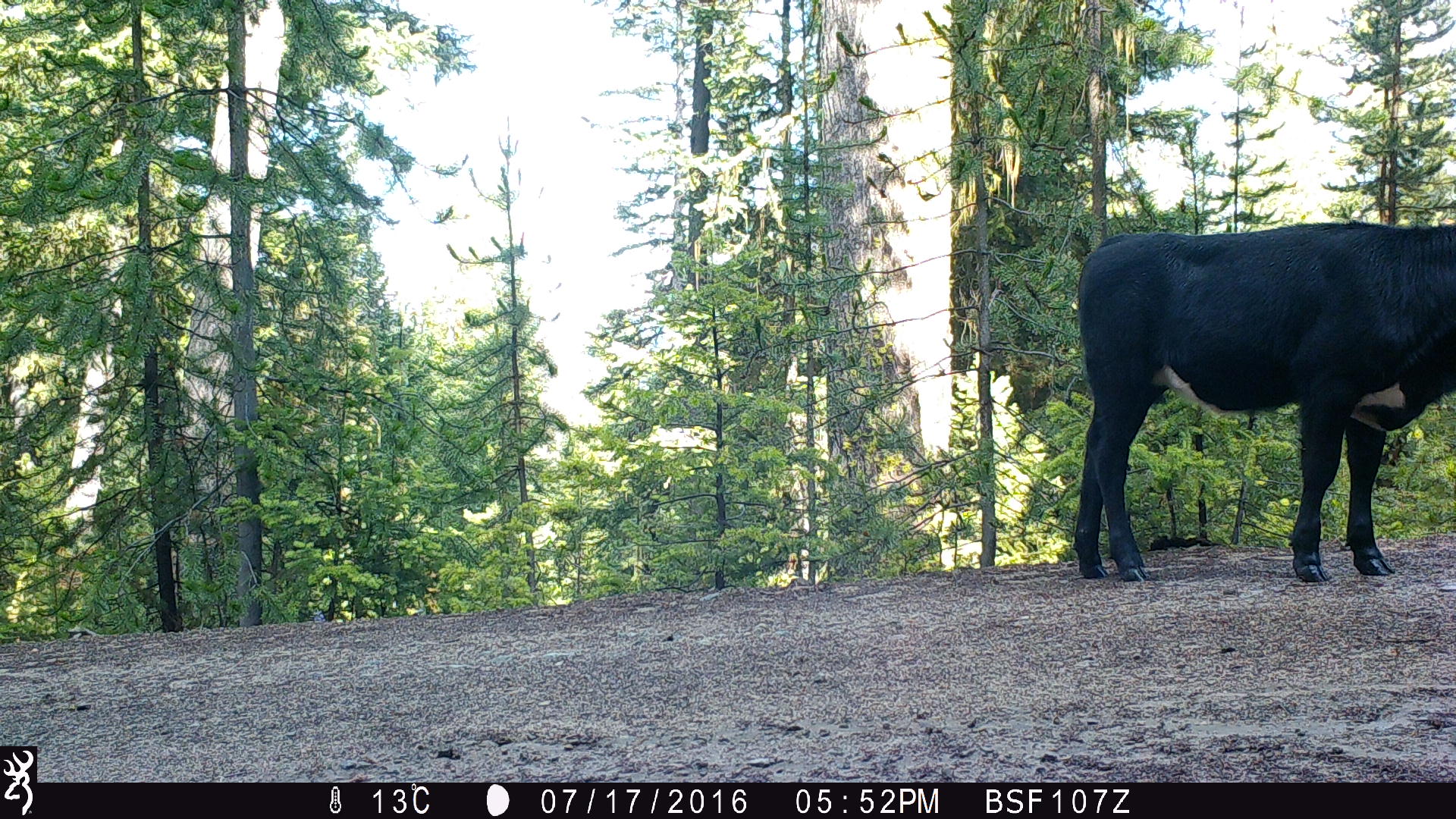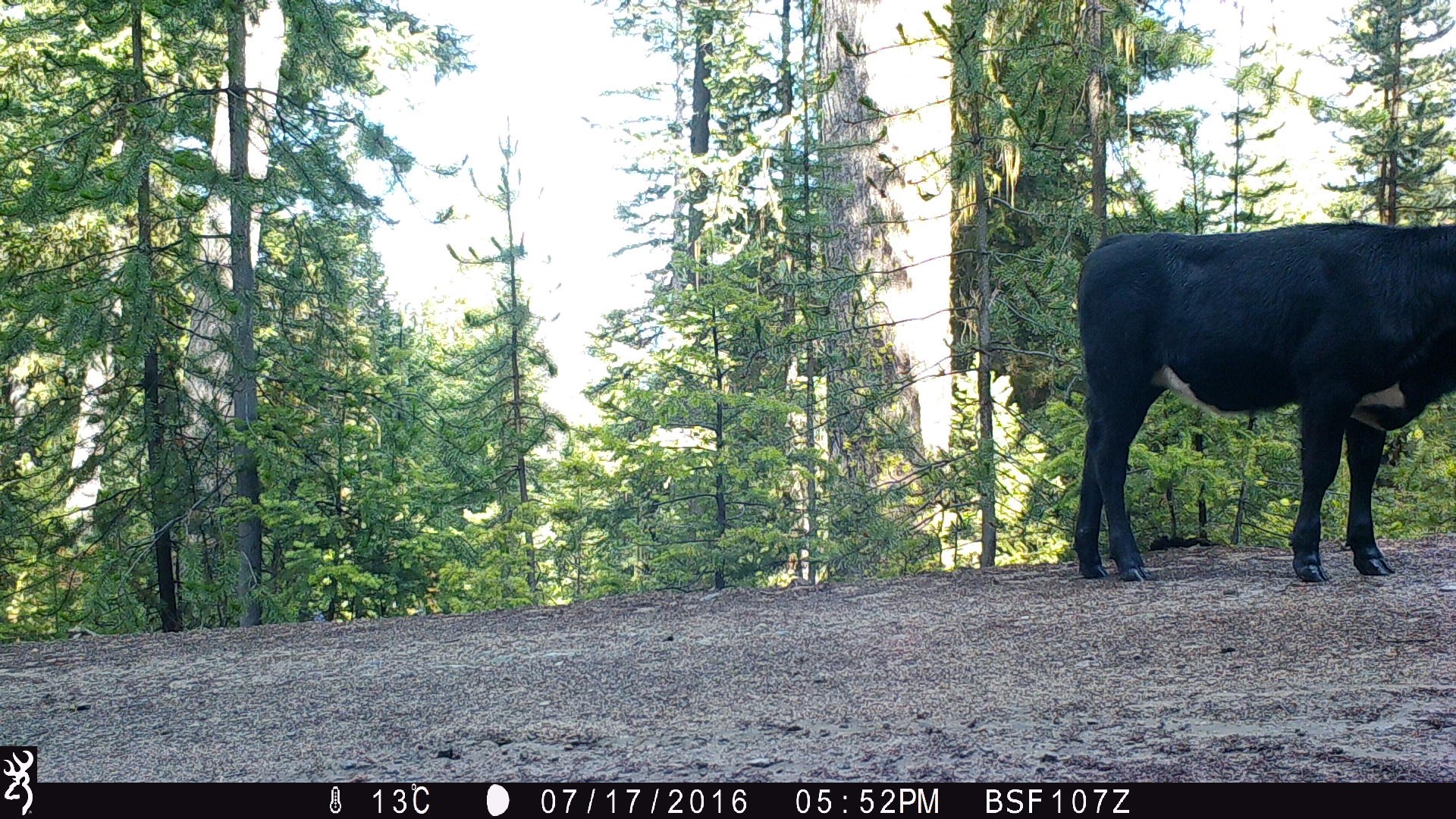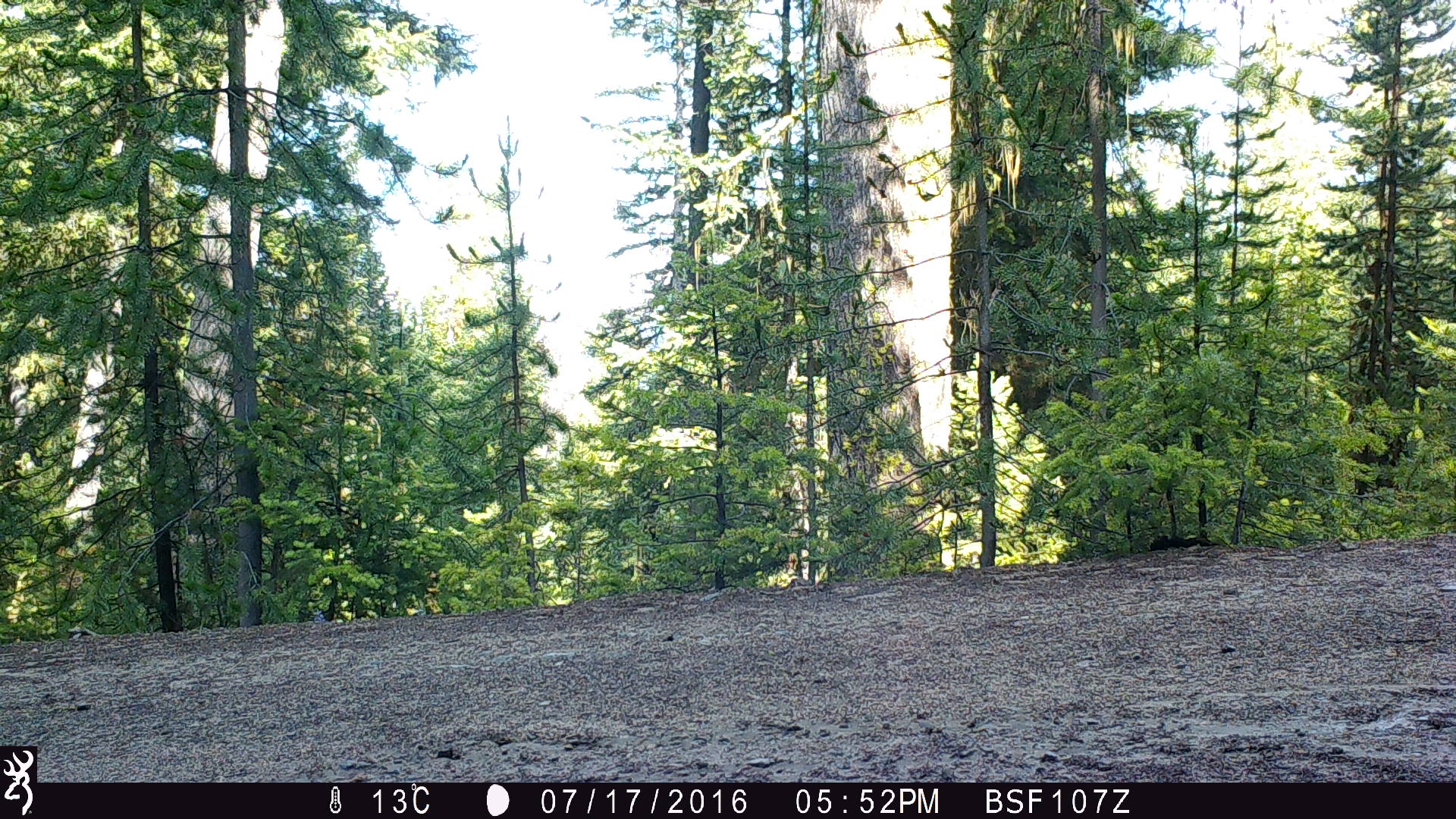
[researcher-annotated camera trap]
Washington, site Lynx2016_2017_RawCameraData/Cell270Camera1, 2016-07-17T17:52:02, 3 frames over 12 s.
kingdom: Animalia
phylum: Chordata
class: Mammalia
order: Artiodactyla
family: Bovidae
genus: Bos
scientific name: Bos taurus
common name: domestic cattle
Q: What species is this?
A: Domestic cattle (Bos taurus).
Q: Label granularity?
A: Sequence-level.